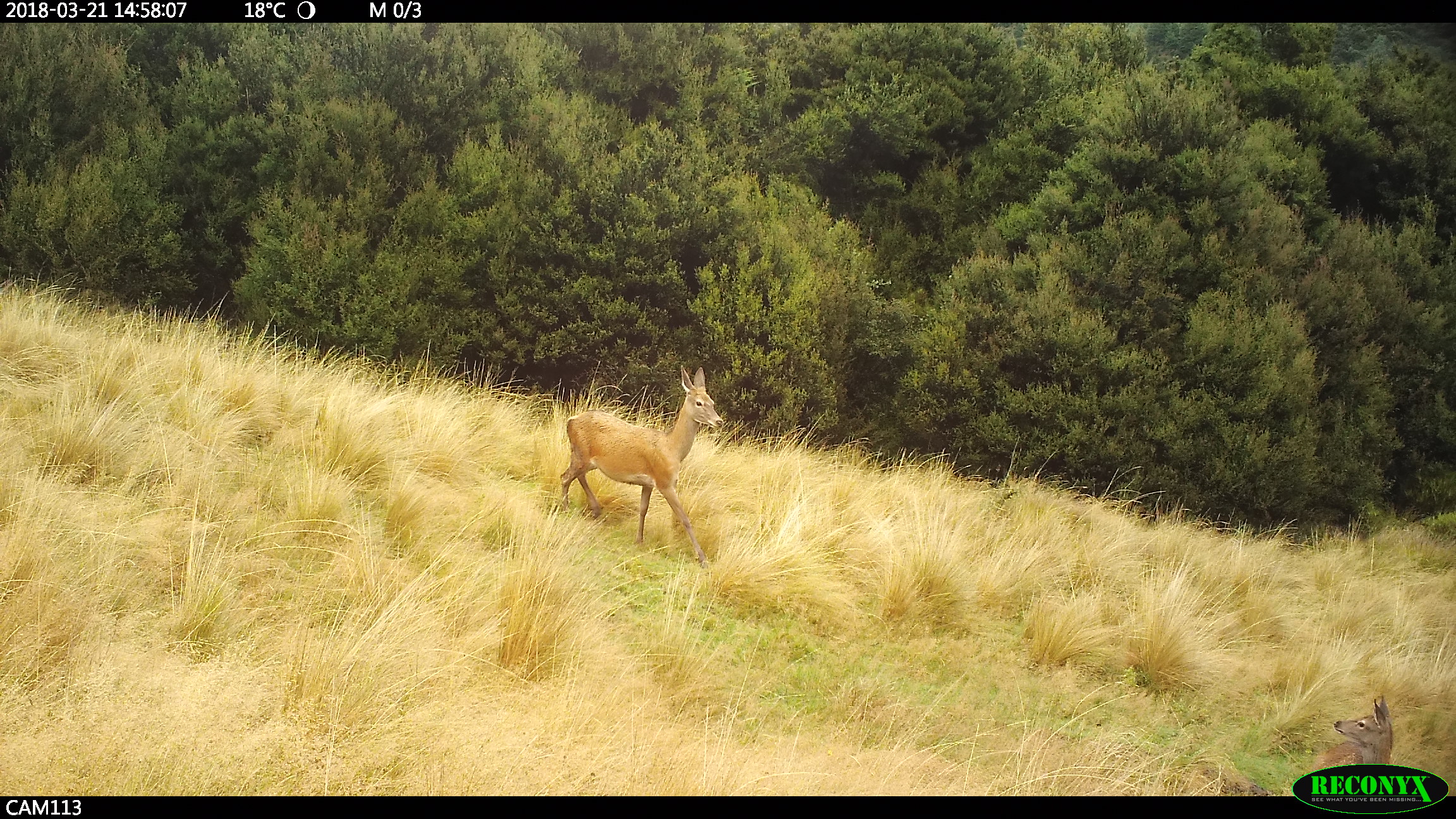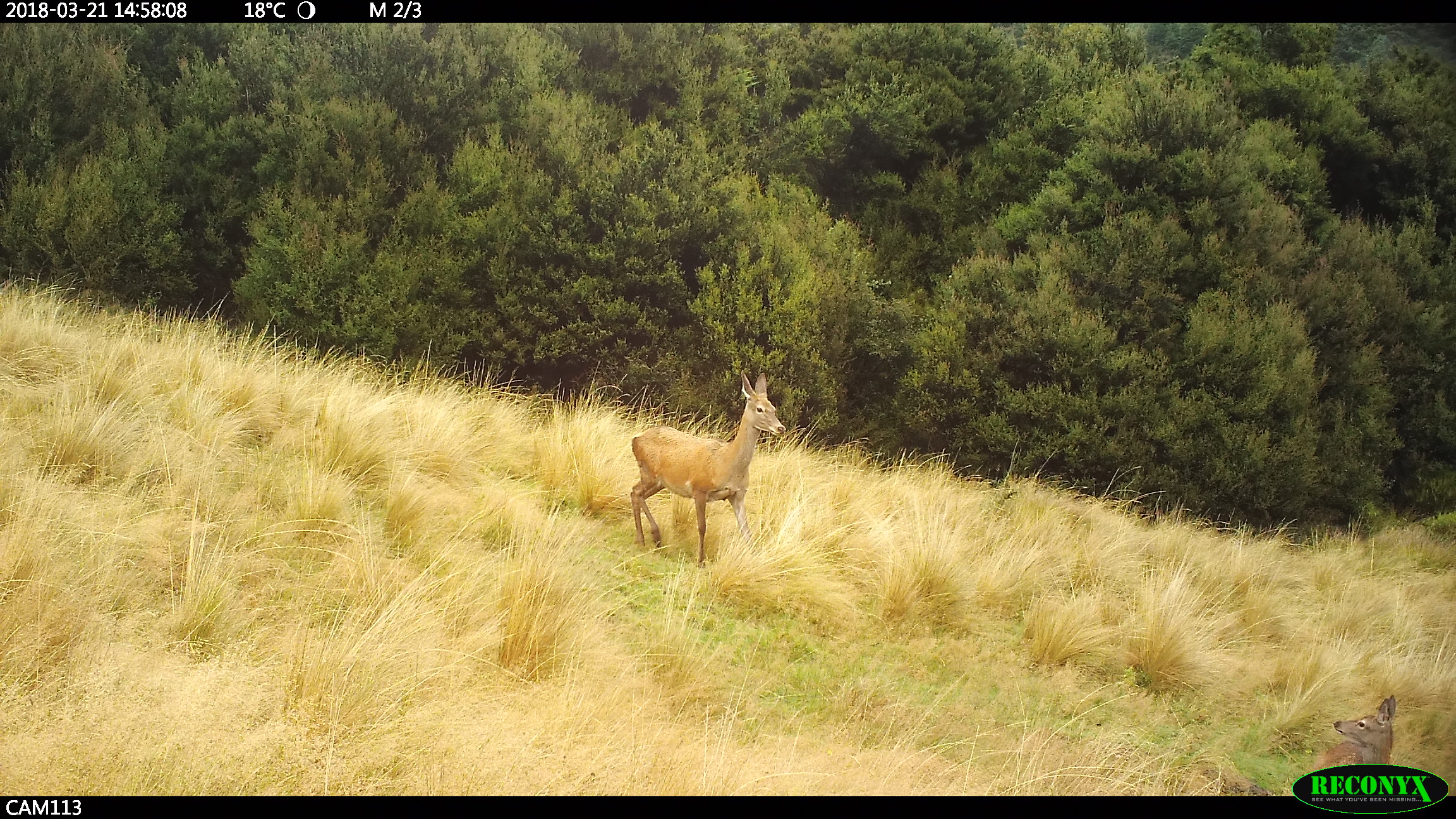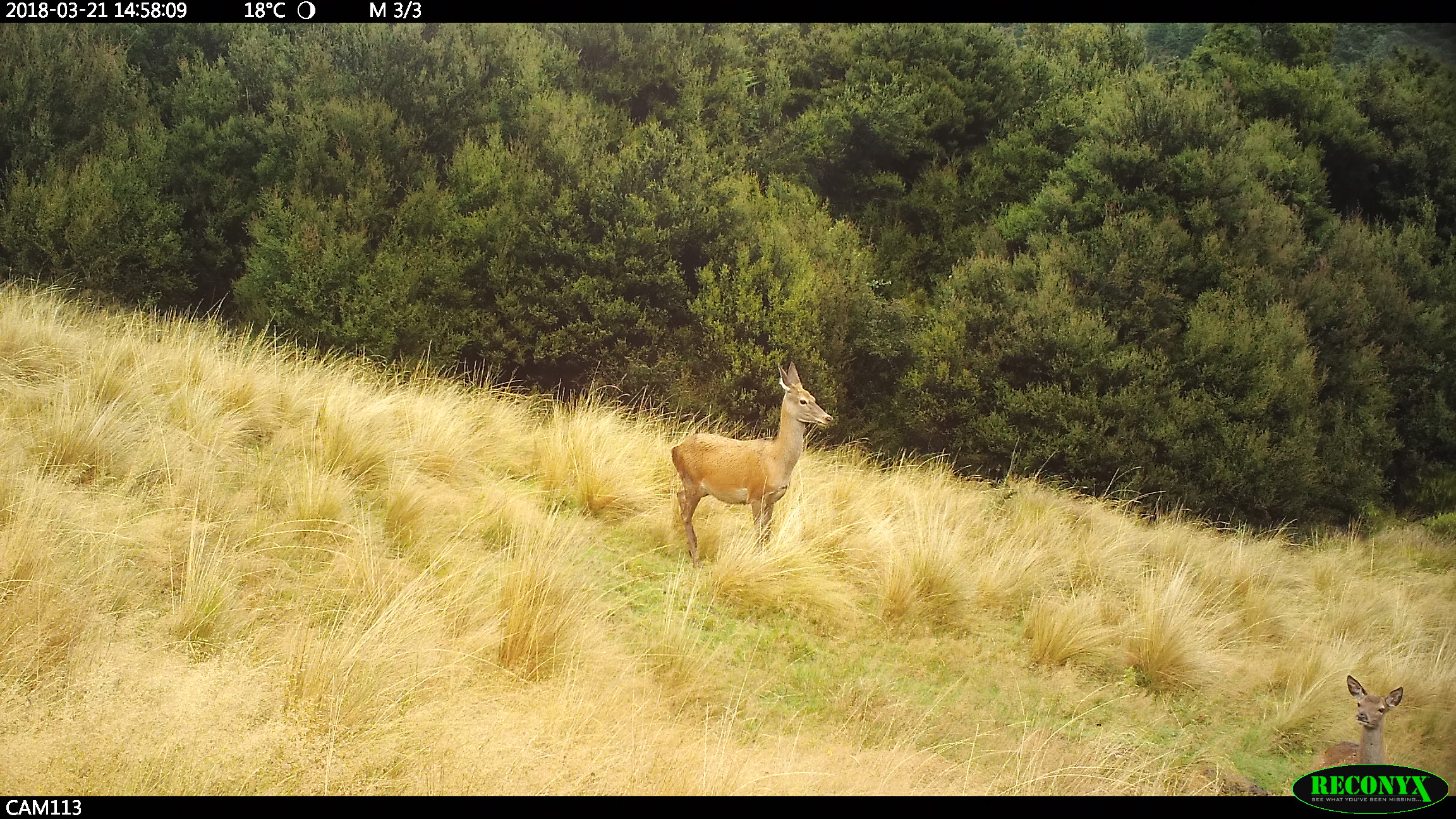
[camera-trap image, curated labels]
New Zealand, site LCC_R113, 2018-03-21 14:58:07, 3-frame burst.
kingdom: Animalia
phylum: Chordata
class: Mammalia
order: Artiodactyla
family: Cervidae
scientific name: Cervidae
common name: deer